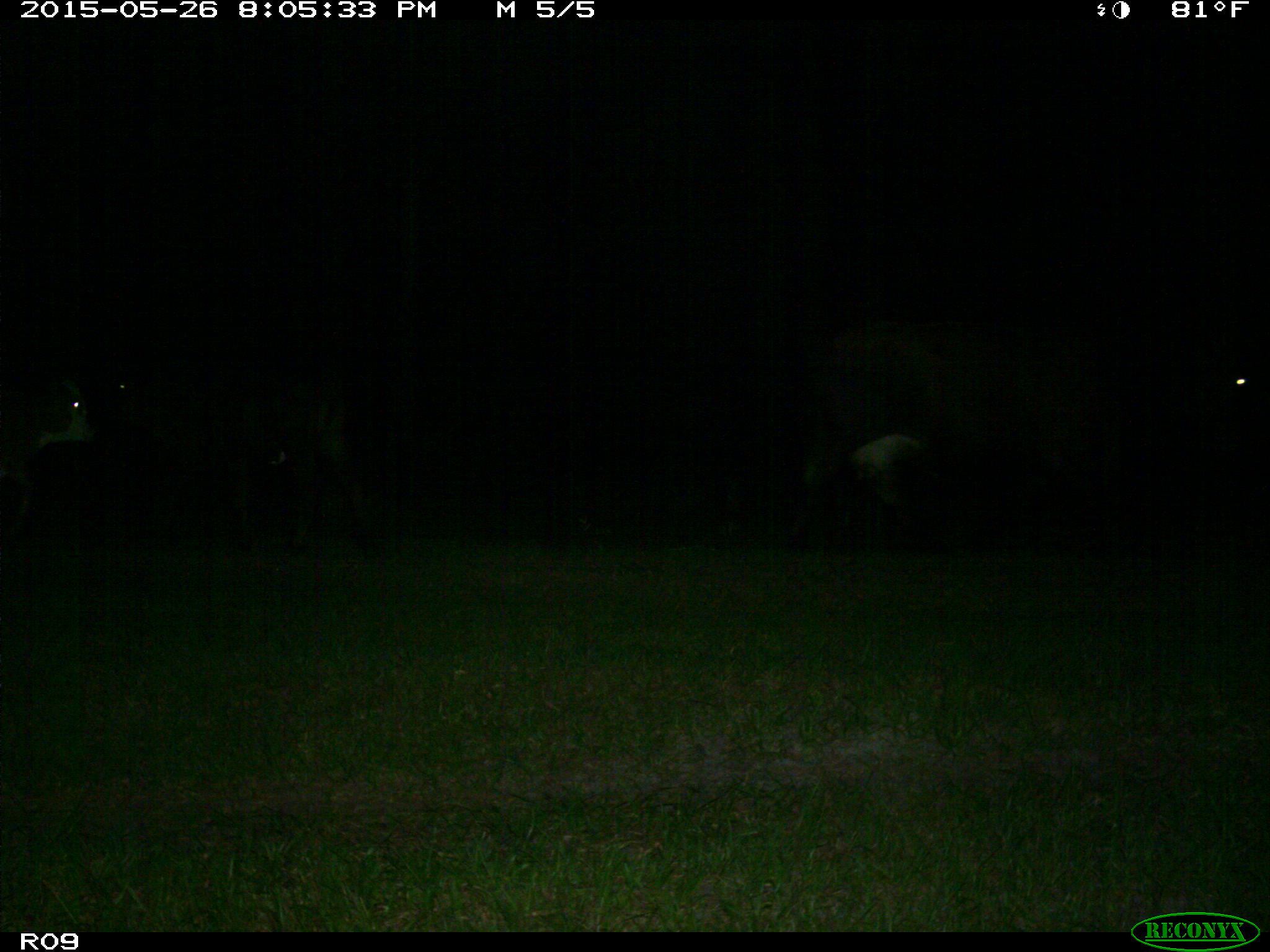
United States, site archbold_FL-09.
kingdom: Animalia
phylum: Chordata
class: Mammalia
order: Artiodactyla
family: Bovidae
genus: Bos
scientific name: Bos taurus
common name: domestic cow